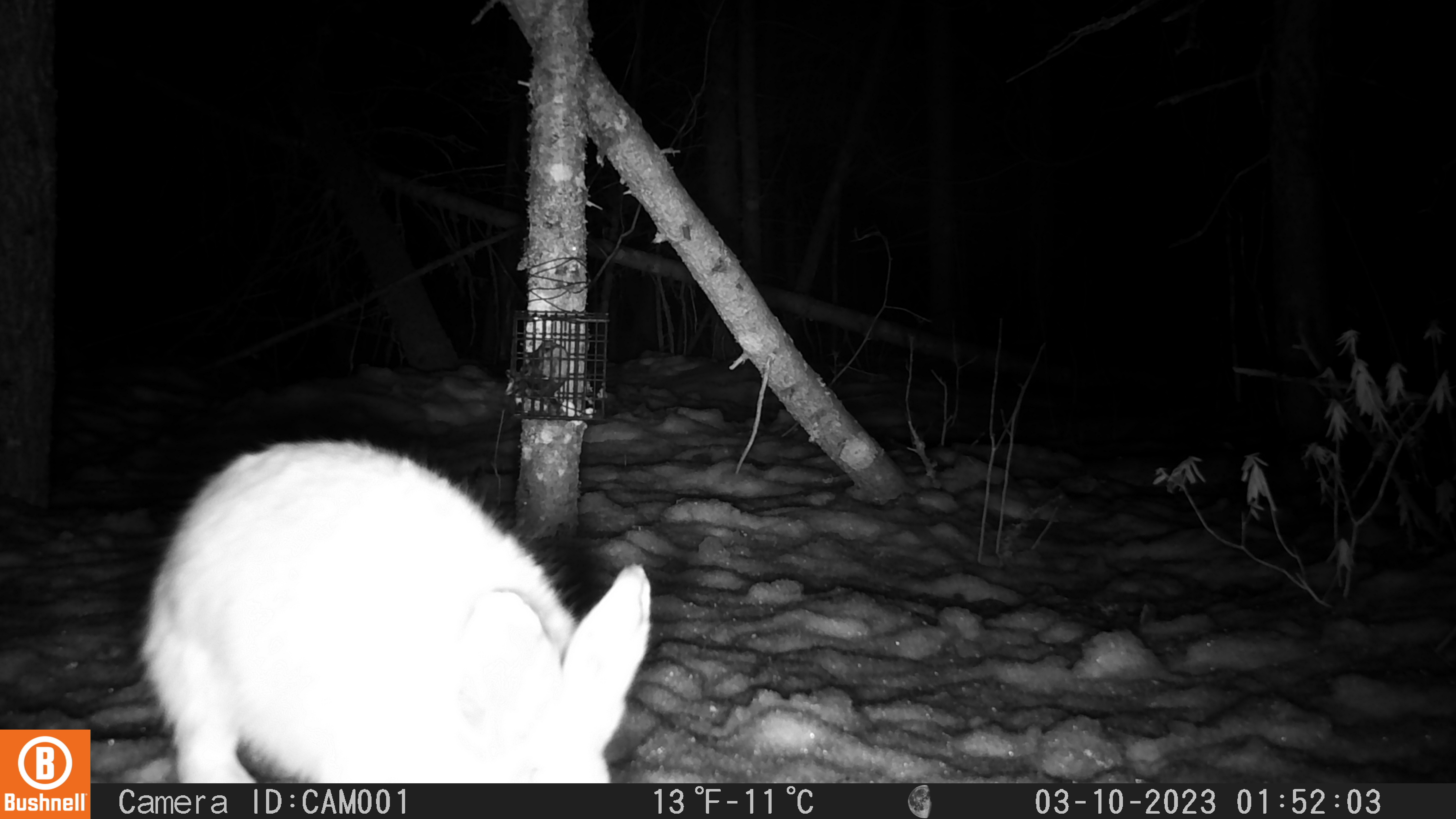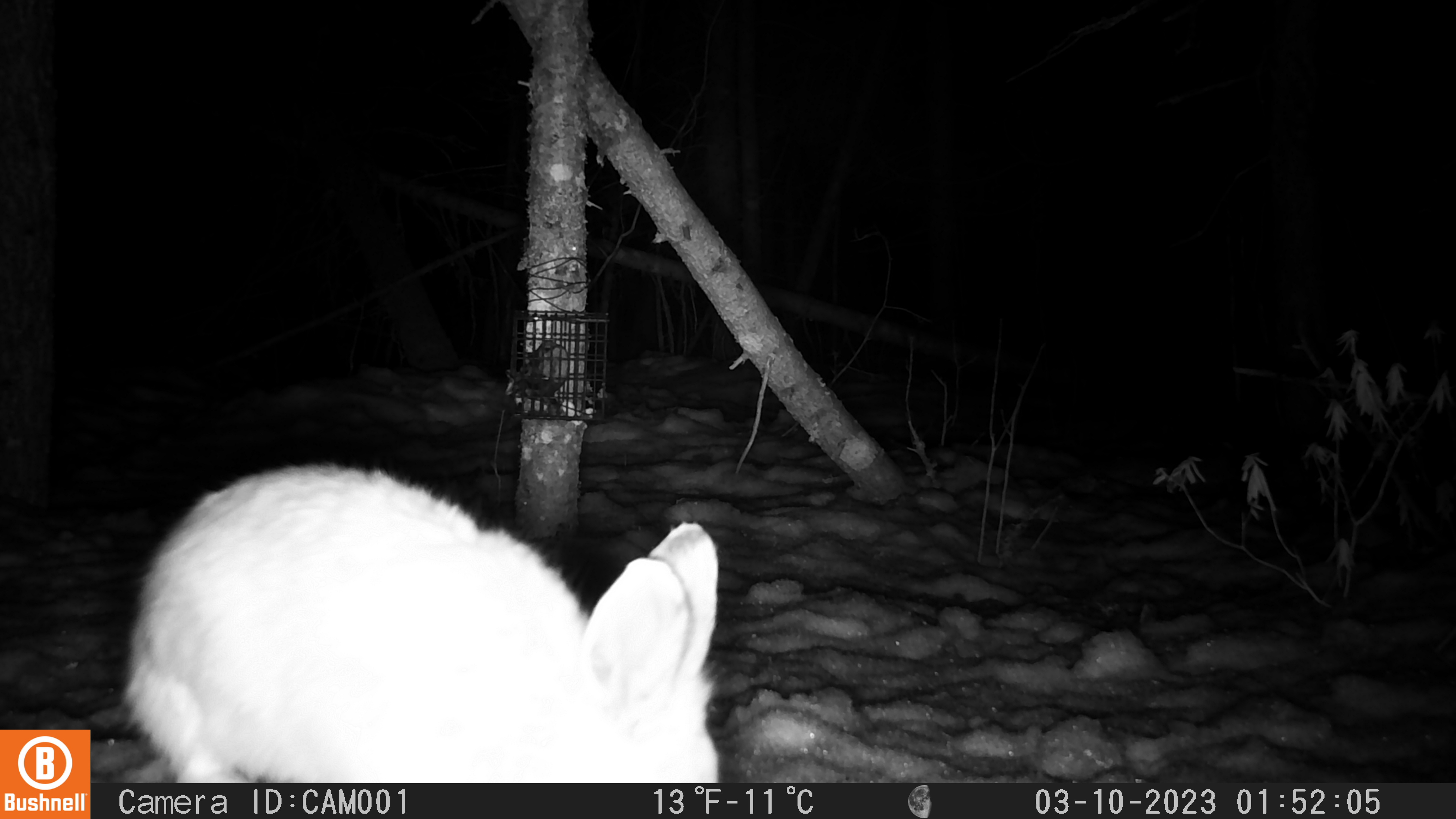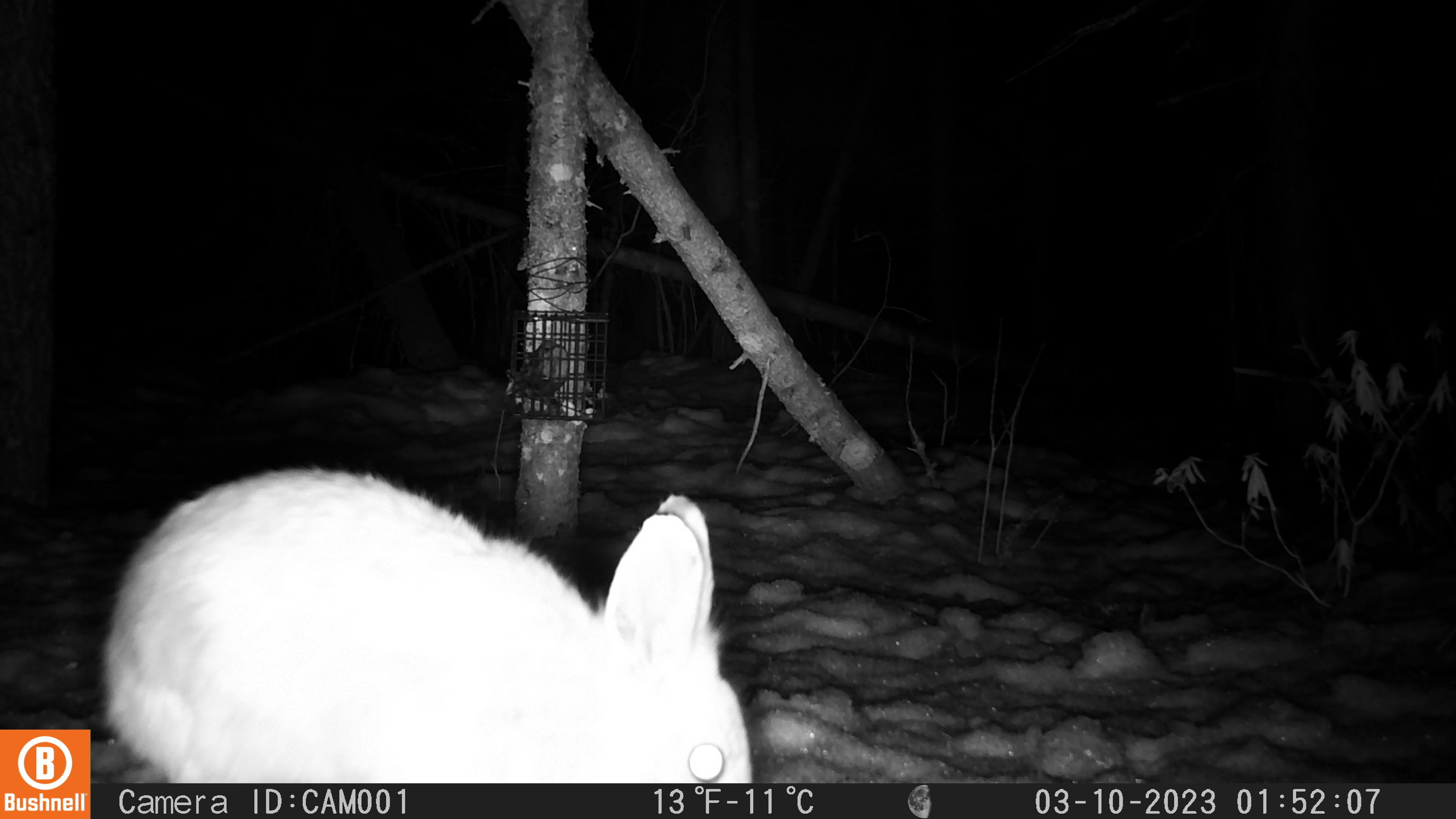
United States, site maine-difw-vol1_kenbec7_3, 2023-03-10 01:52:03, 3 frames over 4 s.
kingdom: Animalia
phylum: Chordata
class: Mammalia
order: Lagomorpha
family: Leporidae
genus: Lepus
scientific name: Lepus americanus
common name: snowshoe hare